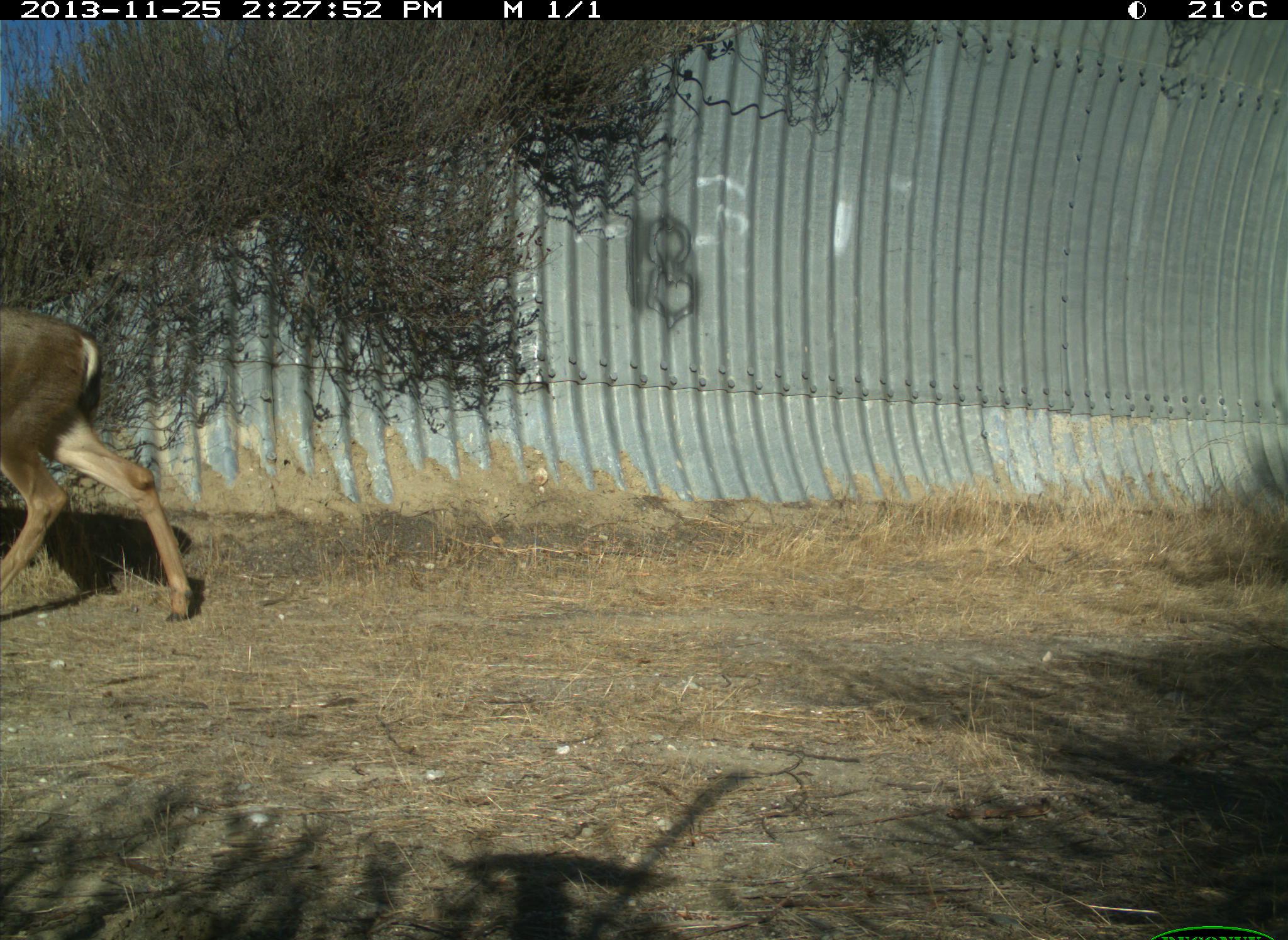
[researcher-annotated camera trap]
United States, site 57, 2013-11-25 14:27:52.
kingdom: Animalia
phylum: Chordata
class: Mammalia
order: Artiodactyla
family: Cervidae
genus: Odocoileus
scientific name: Odocoileus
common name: deer